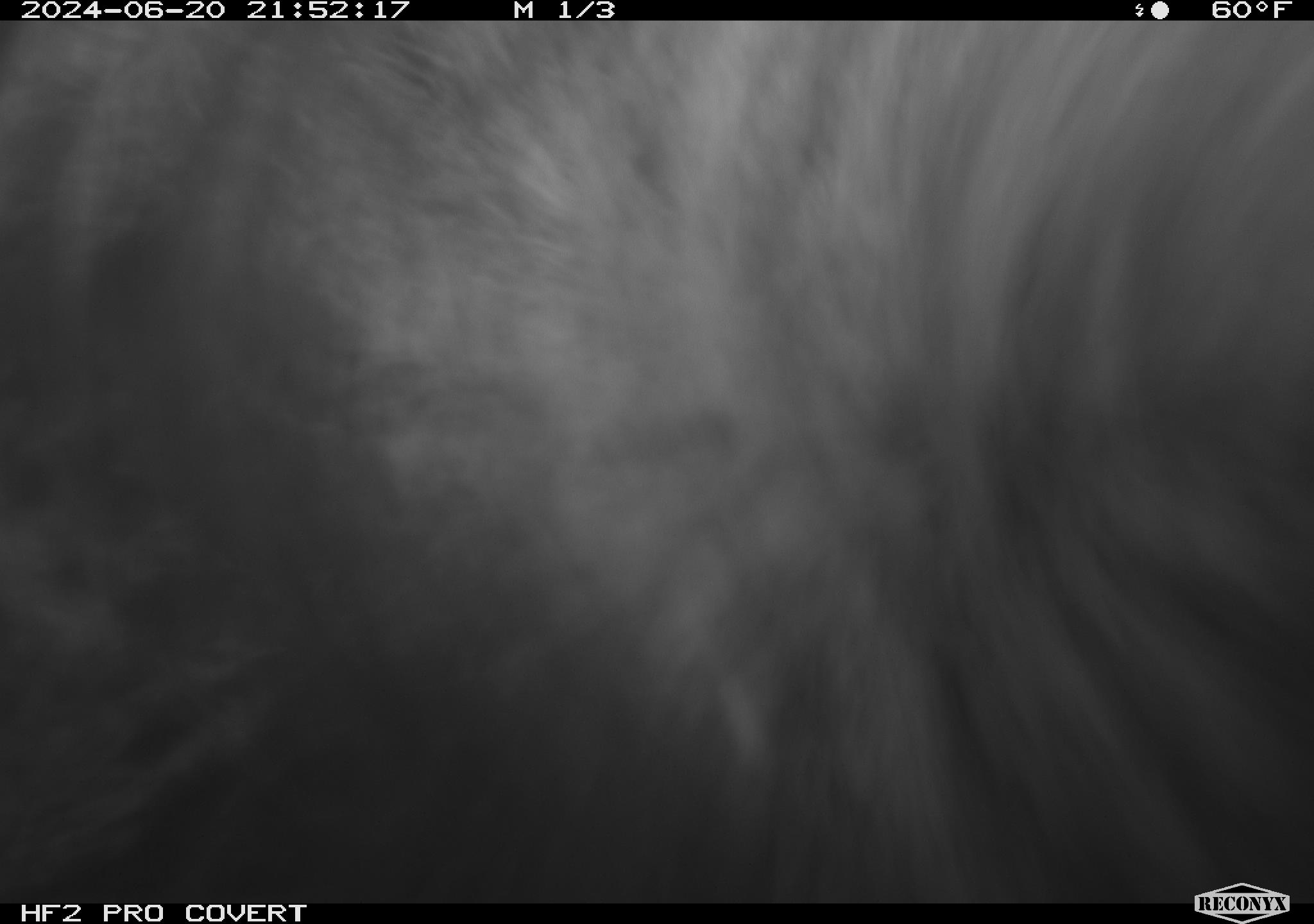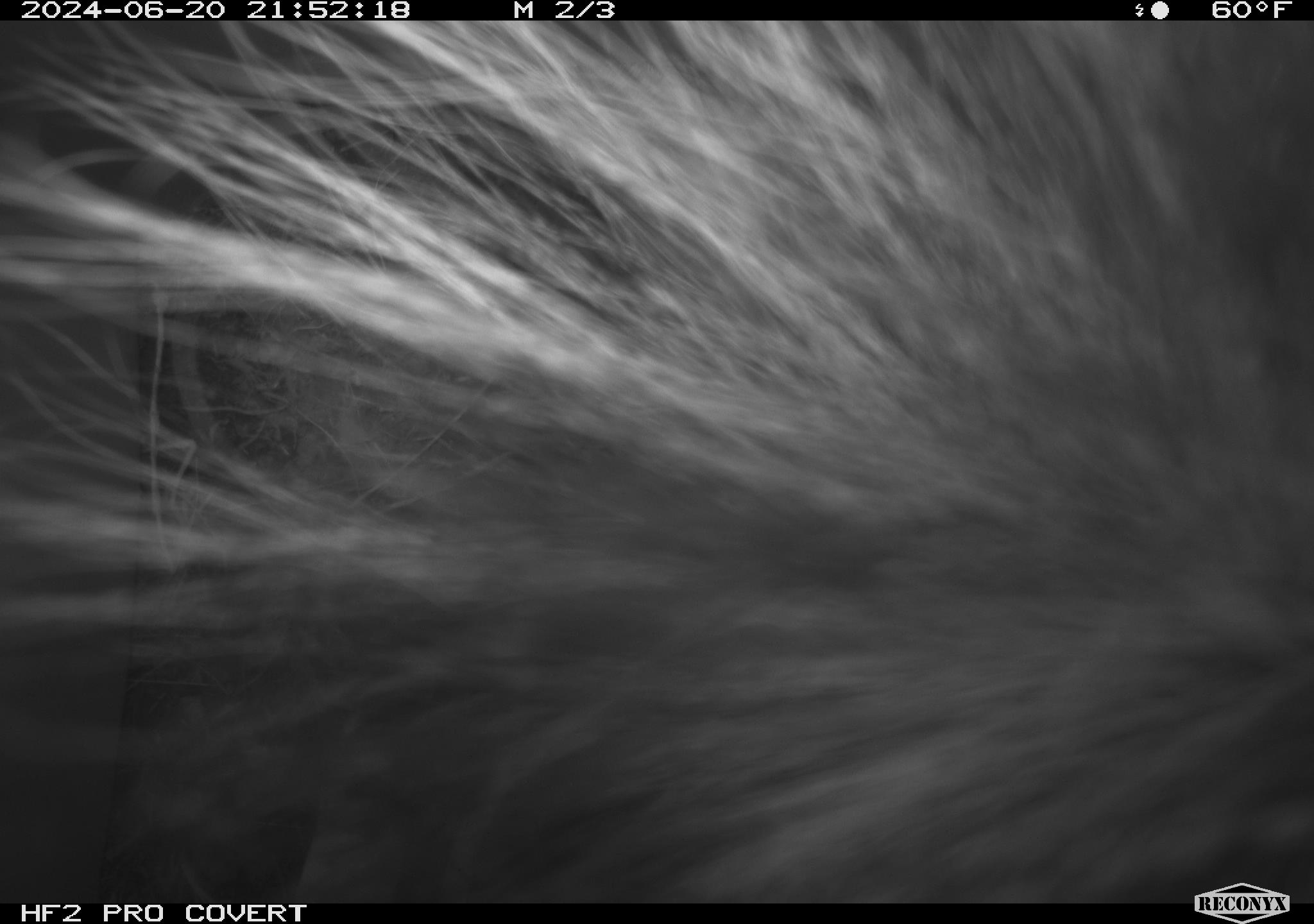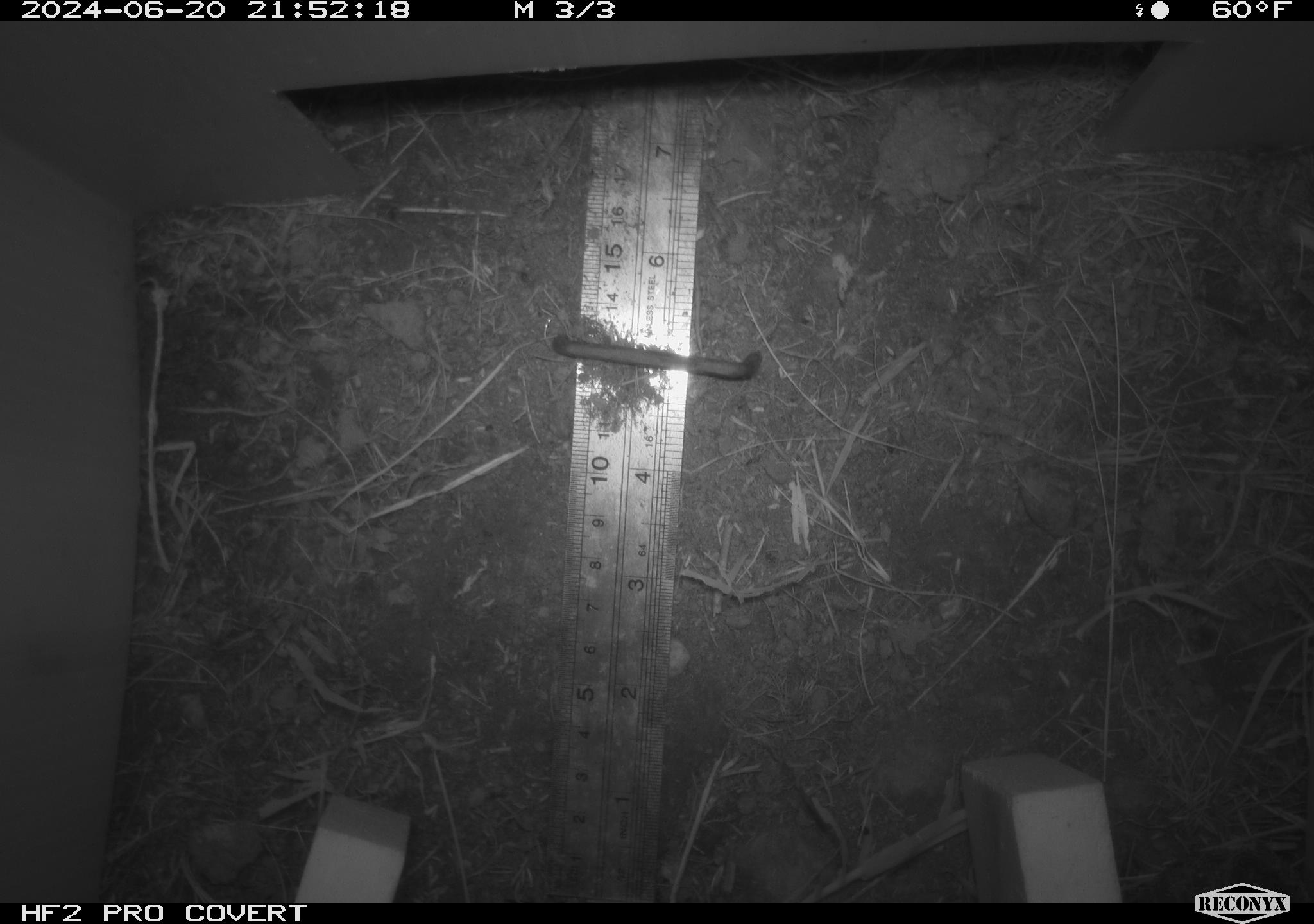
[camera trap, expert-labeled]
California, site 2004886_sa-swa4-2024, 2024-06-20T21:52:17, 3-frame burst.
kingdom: Animalia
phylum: Chordata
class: Mammalia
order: Carnivora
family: Mephitidae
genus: Mephitis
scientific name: Mephitis mephitis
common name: striped skunk